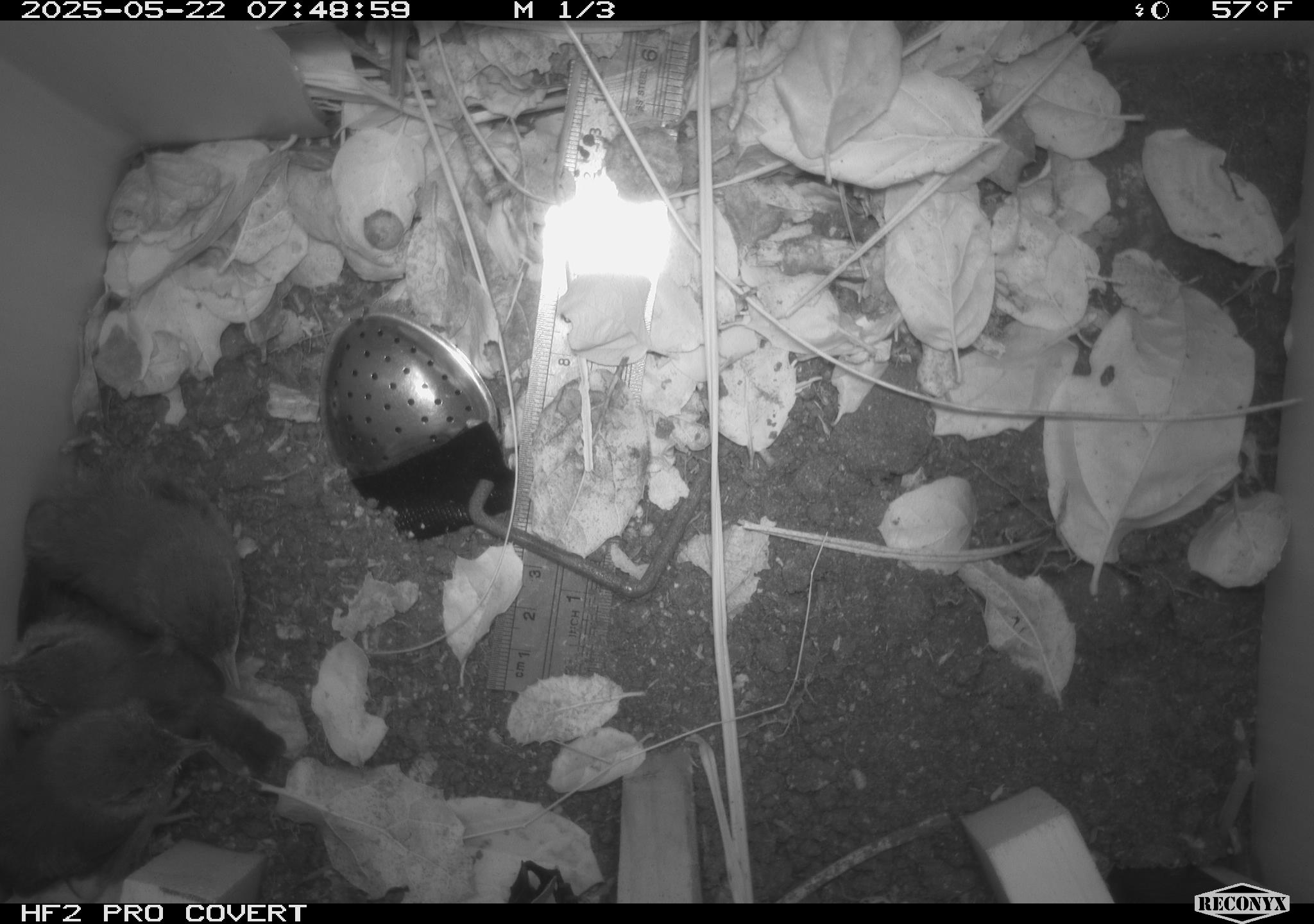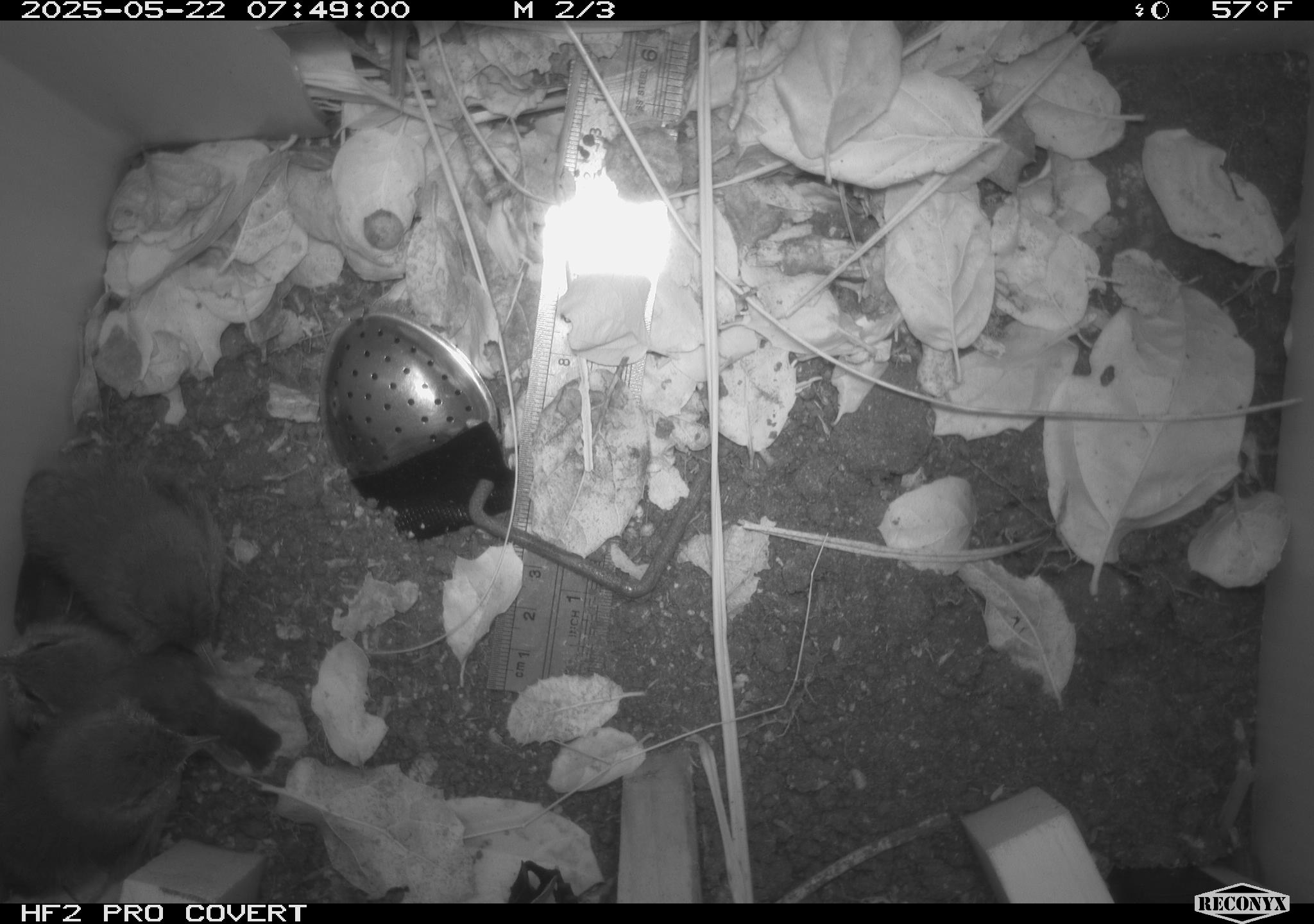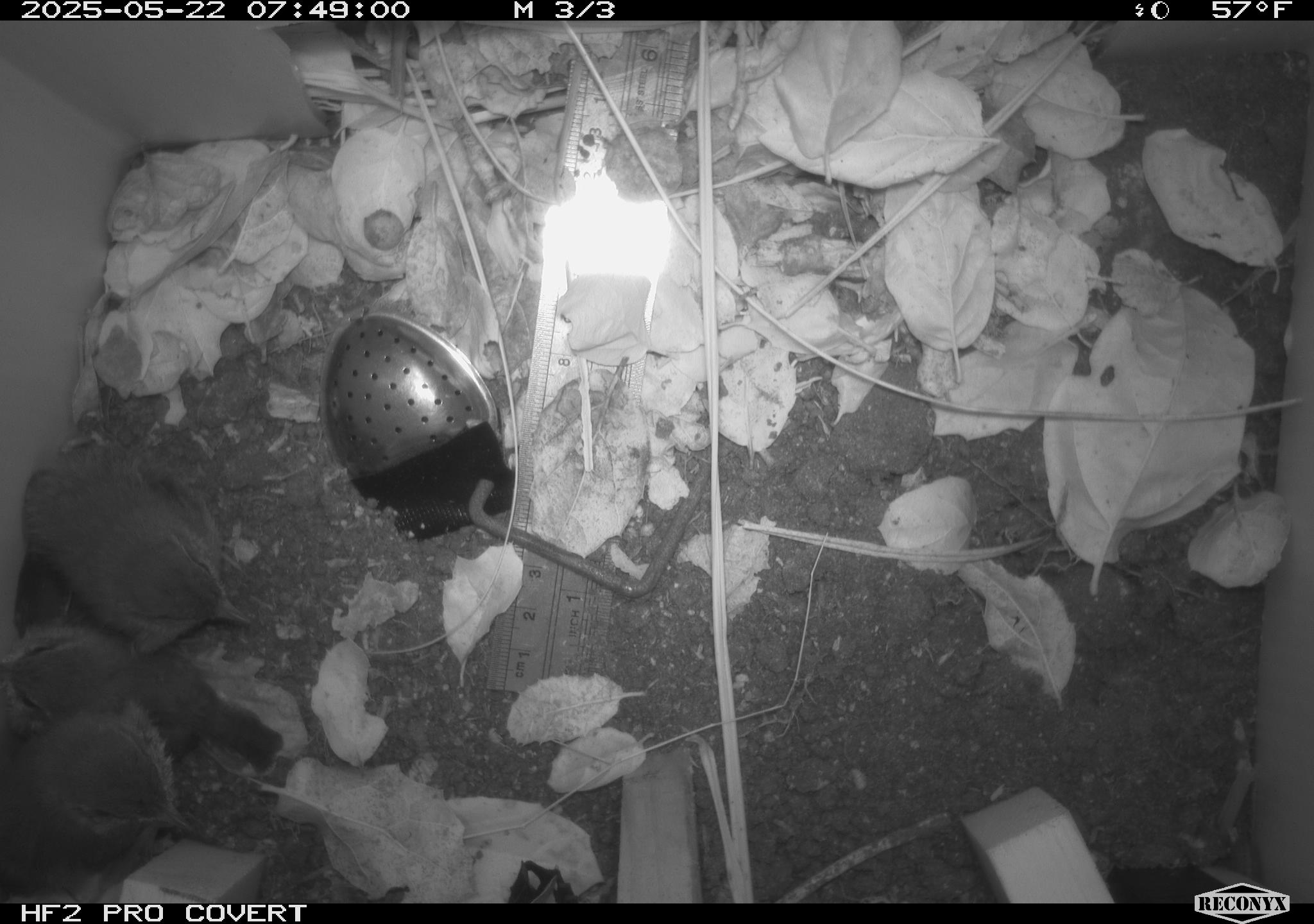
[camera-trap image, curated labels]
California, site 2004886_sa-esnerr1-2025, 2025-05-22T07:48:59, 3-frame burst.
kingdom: Animalia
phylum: Chordata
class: Aves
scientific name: Aves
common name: bird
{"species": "bird (Aves)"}